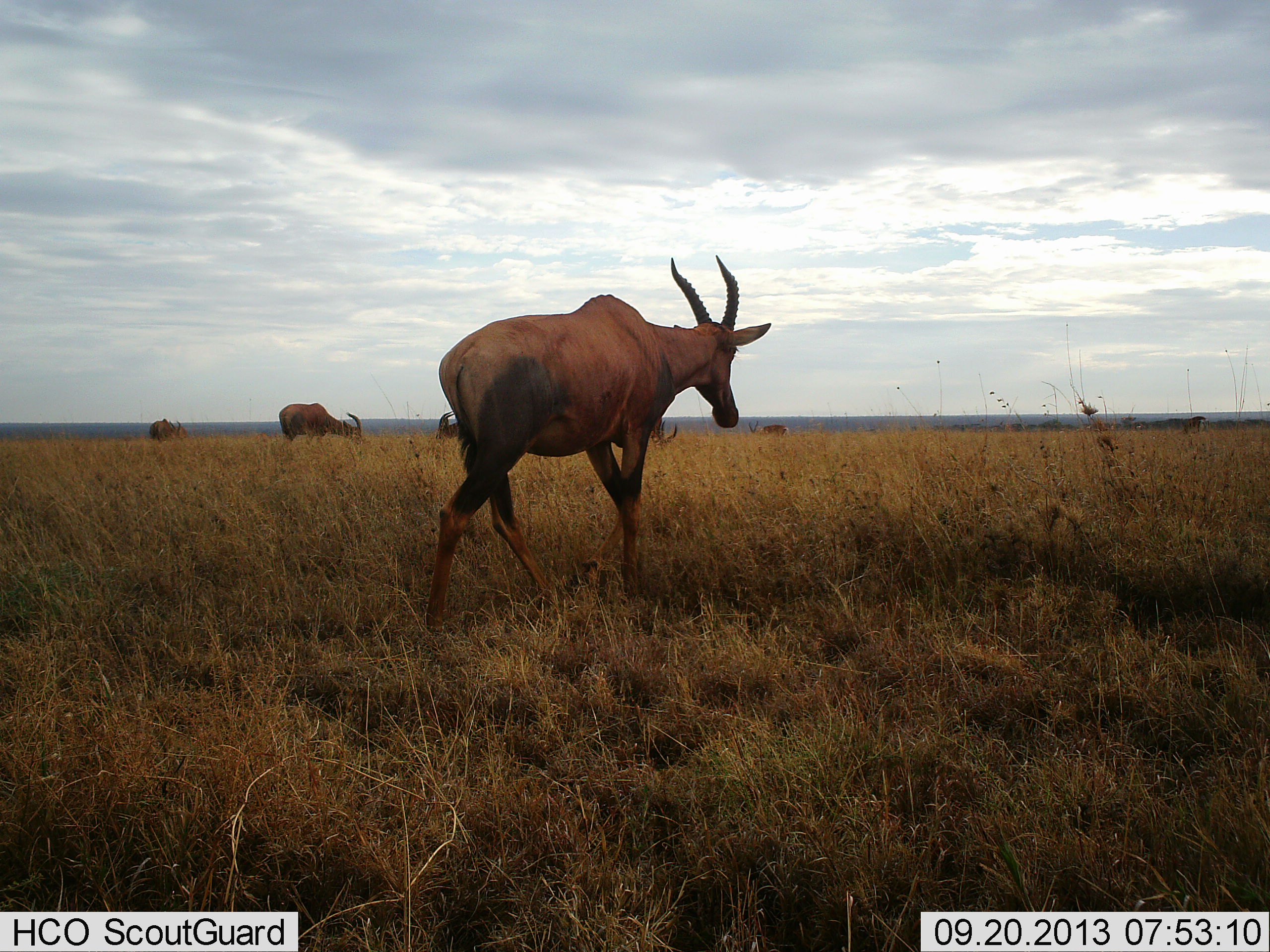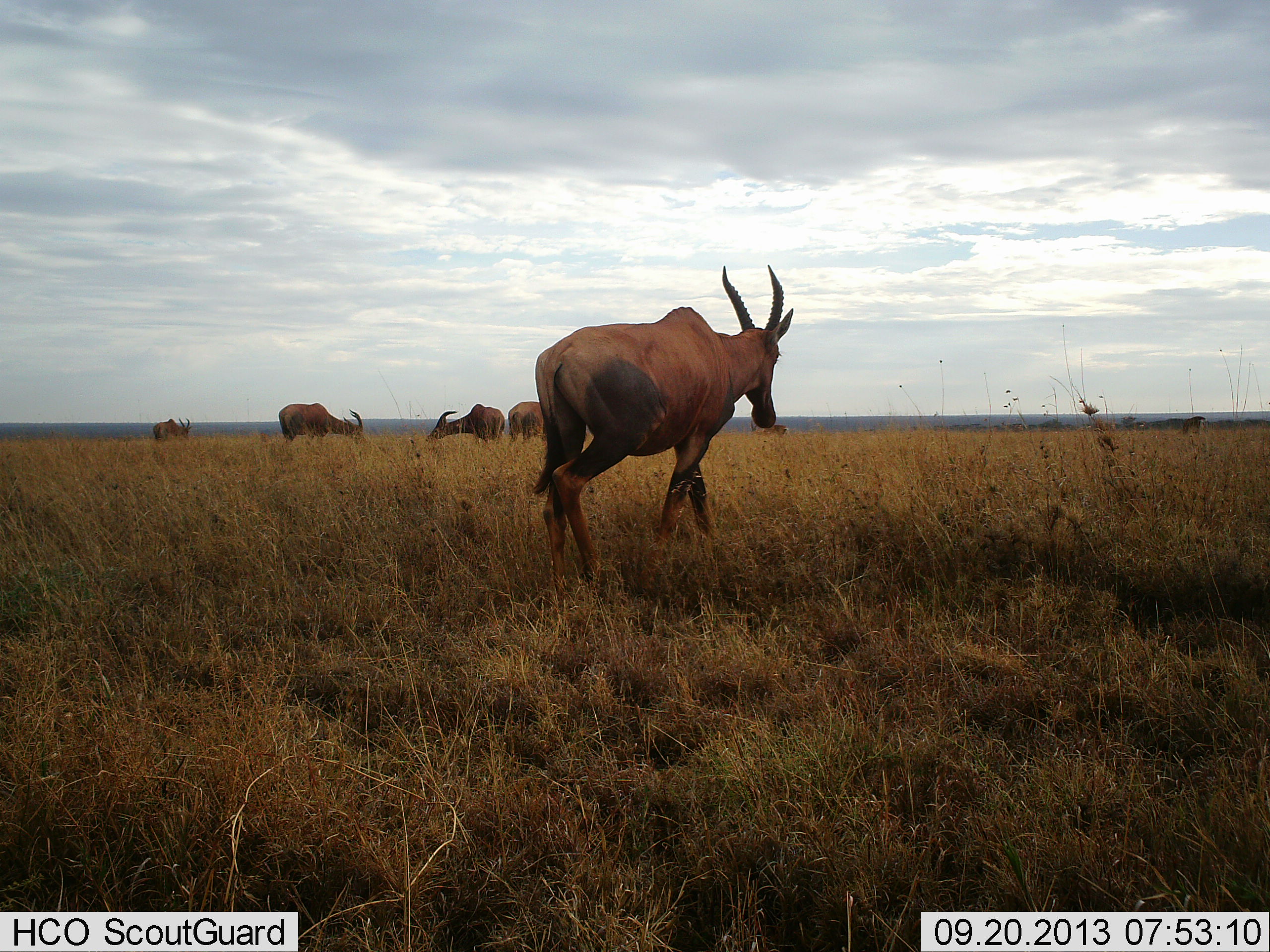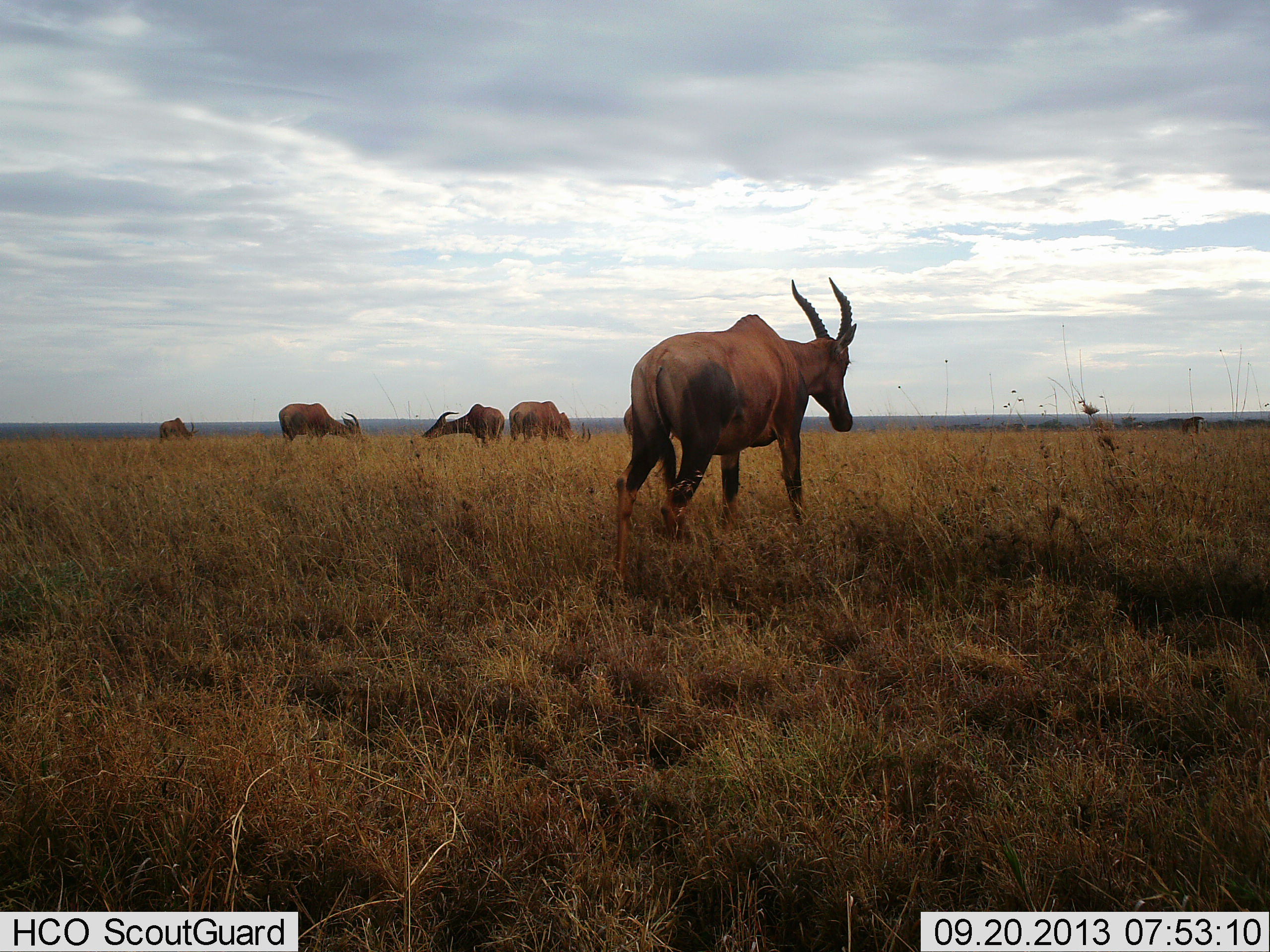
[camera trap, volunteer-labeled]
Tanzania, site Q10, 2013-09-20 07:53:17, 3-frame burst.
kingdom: Animalia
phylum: Chordata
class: Mammalia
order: Artiodactyla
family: Bovidae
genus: Damaliscus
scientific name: Damaliscus lunatus jimela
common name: topi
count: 7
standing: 80%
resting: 0%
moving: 80%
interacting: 0%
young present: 0%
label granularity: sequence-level